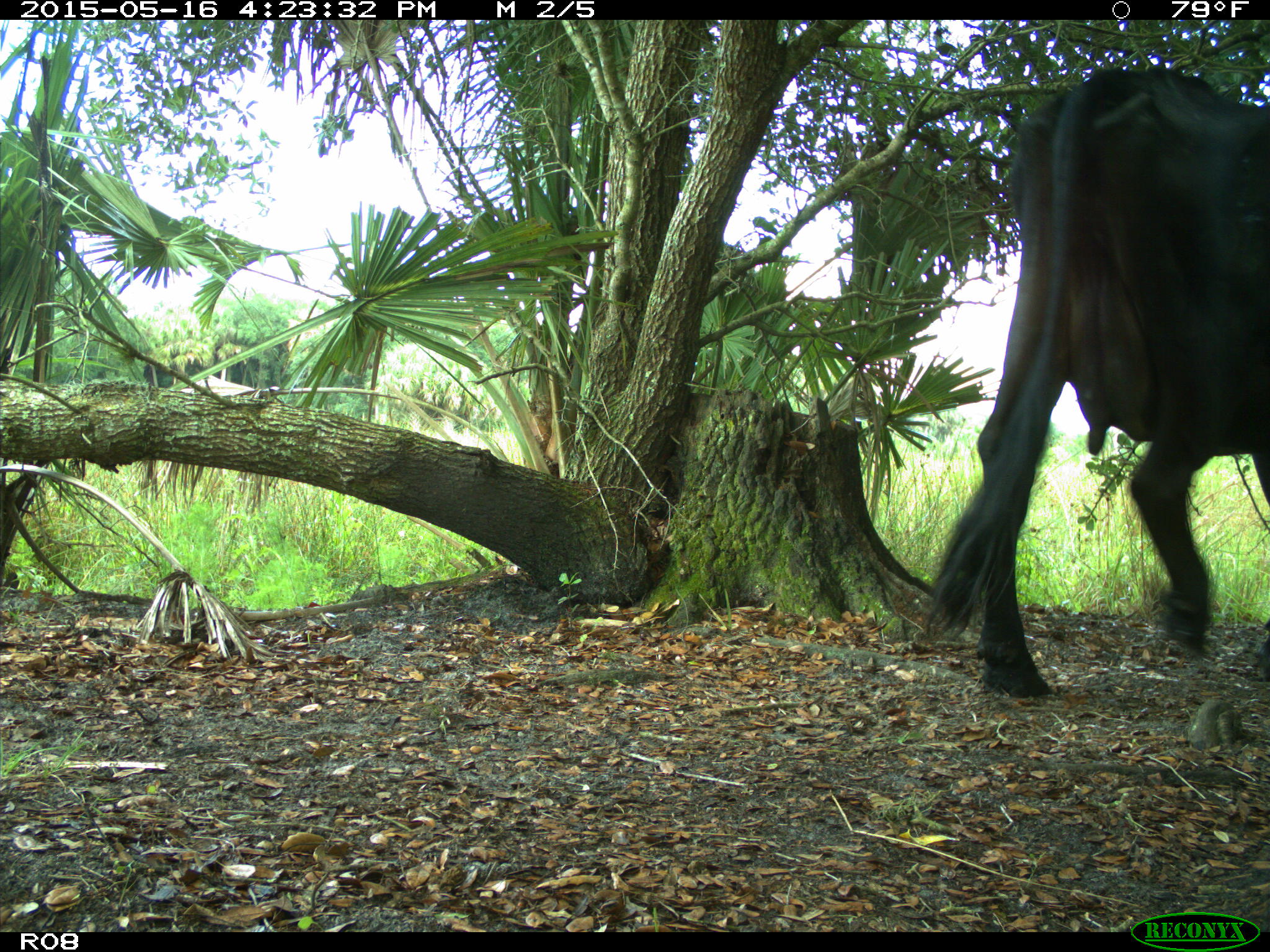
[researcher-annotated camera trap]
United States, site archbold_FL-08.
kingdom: Animalia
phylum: Chordata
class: Mammalia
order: Artiodactyla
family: Bovidae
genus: Bos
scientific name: Bos taurus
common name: domestic cow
Bos taurus (domestic cow).